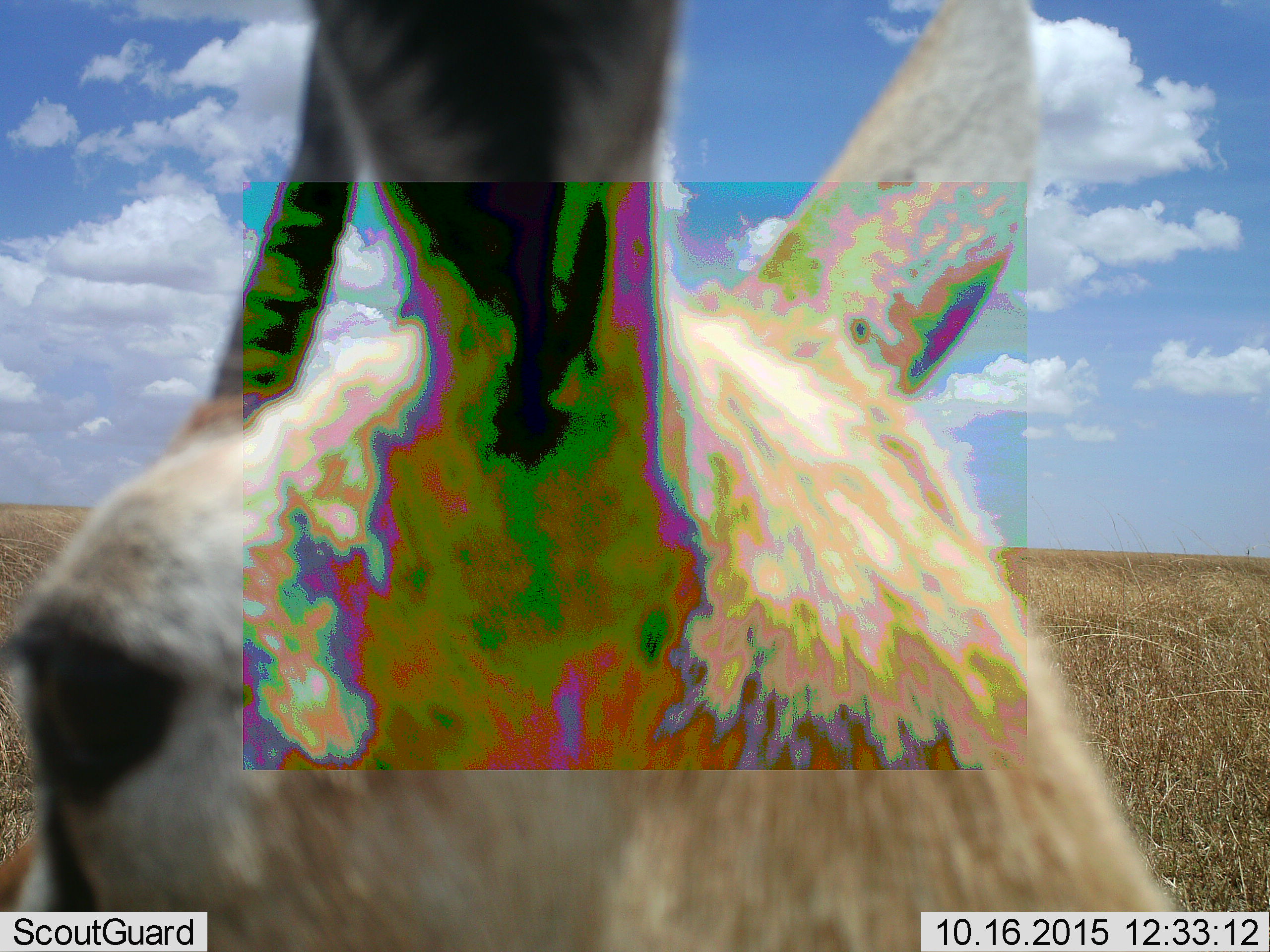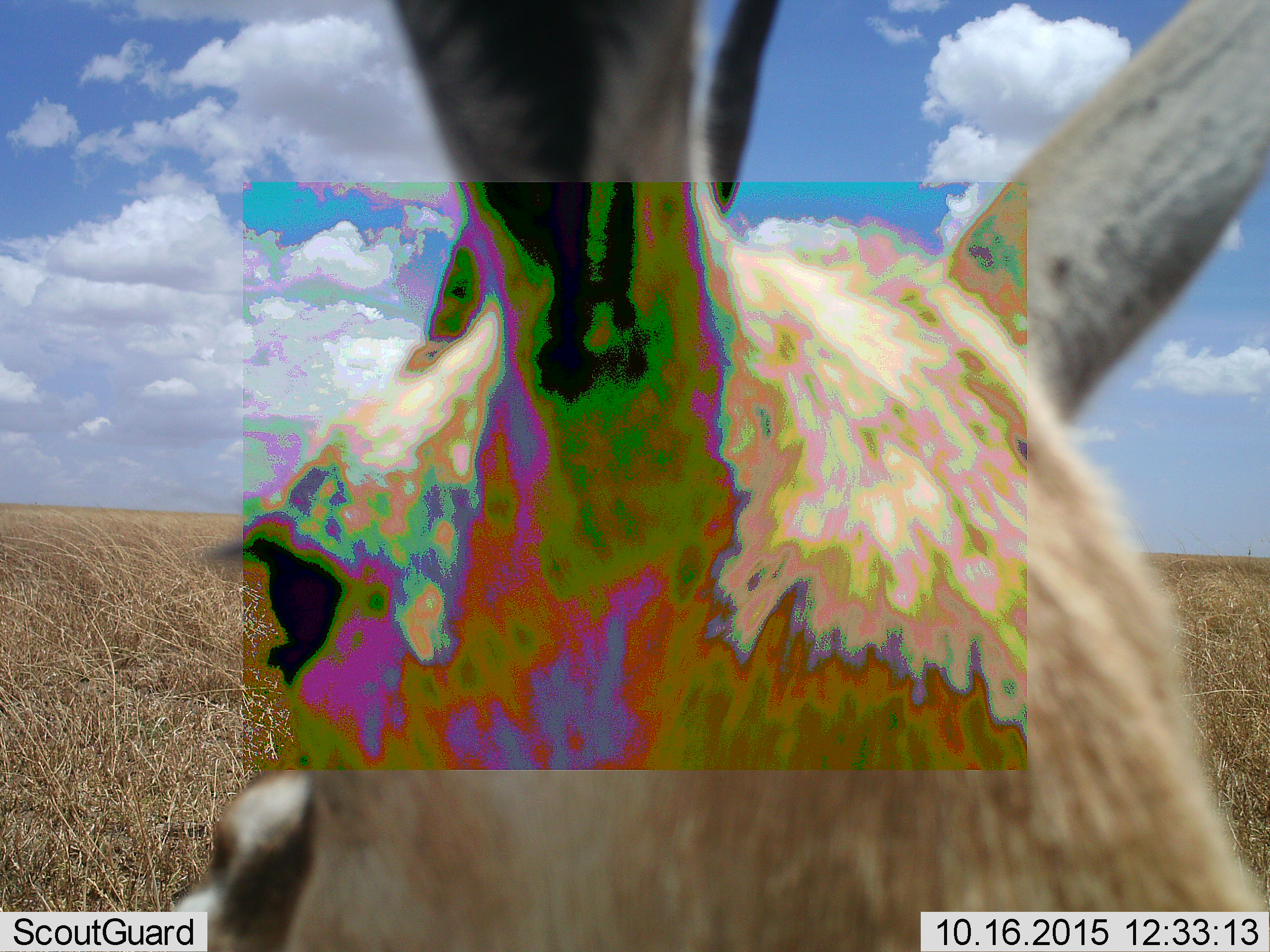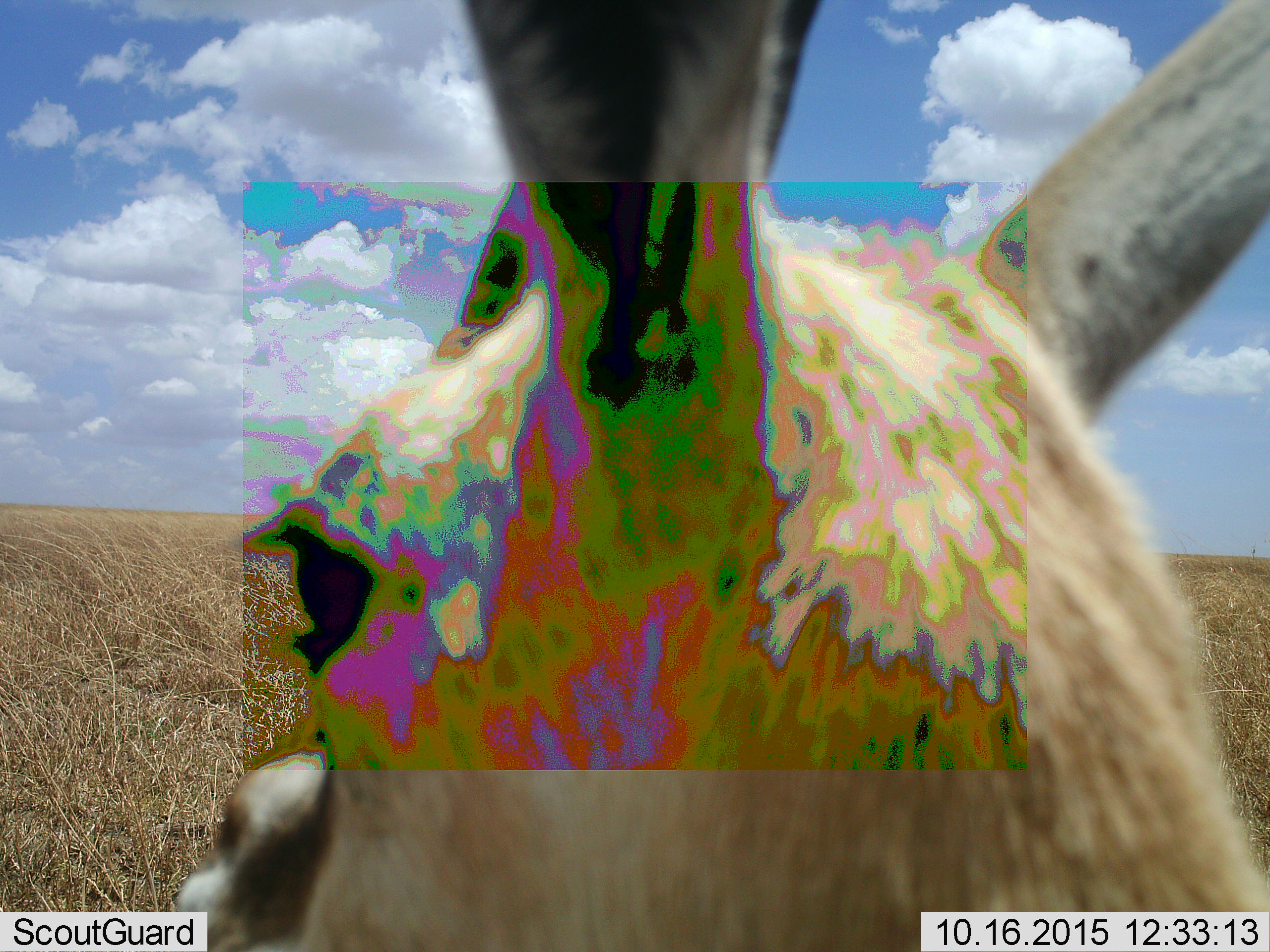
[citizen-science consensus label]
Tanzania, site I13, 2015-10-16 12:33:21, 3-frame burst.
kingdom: Animalia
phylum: Chordata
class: Mammalia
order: Artiodactyla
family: Bovidae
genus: Eudorcas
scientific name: Eudorcas thomsonii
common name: thomson's gazelle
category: gazellethomsons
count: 1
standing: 100%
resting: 0%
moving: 0%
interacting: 0%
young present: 0%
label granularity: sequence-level